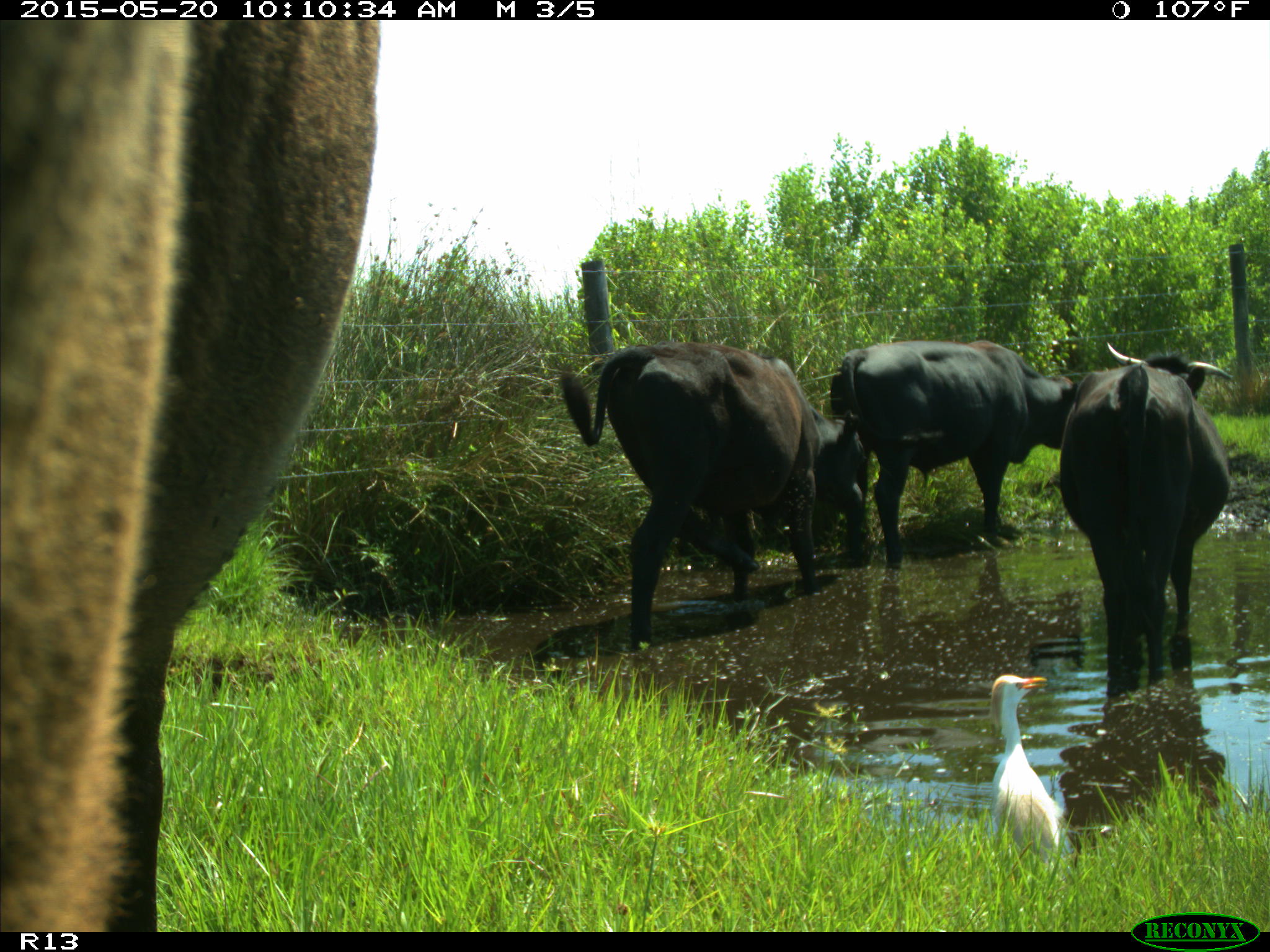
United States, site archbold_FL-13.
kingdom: Animalia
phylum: Chordata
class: Mammalia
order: Artiodactyla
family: Bovidae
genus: Bos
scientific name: Bos taurus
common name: domestic cow